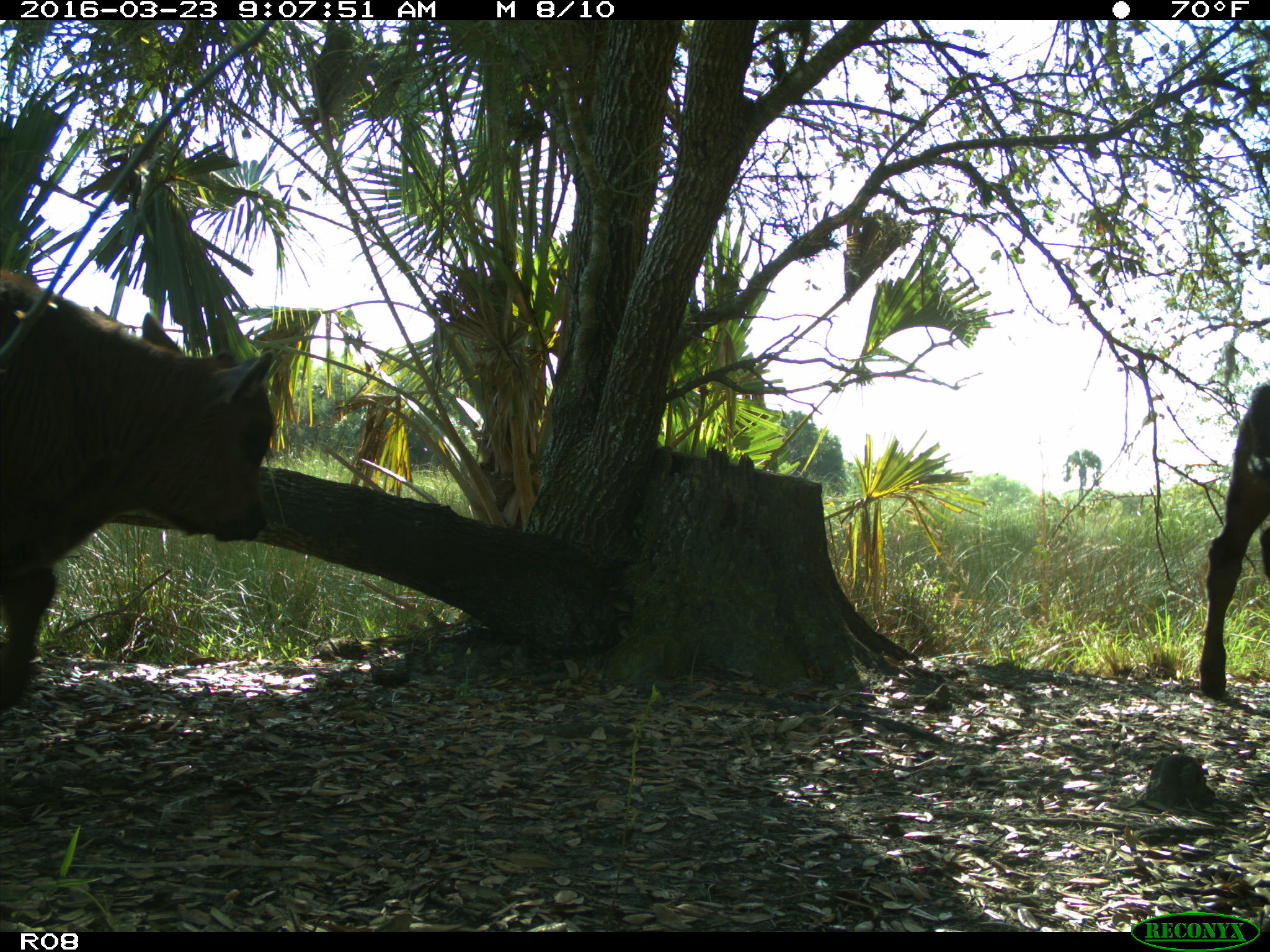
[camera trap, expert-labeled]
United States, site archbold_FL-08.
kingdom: Animalia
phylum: Chordata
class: Mammalia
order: Artiodactyla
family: Bovidae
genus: Bos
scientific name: Bos taurus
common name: domestic cow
Bos taurus (domestic cow).